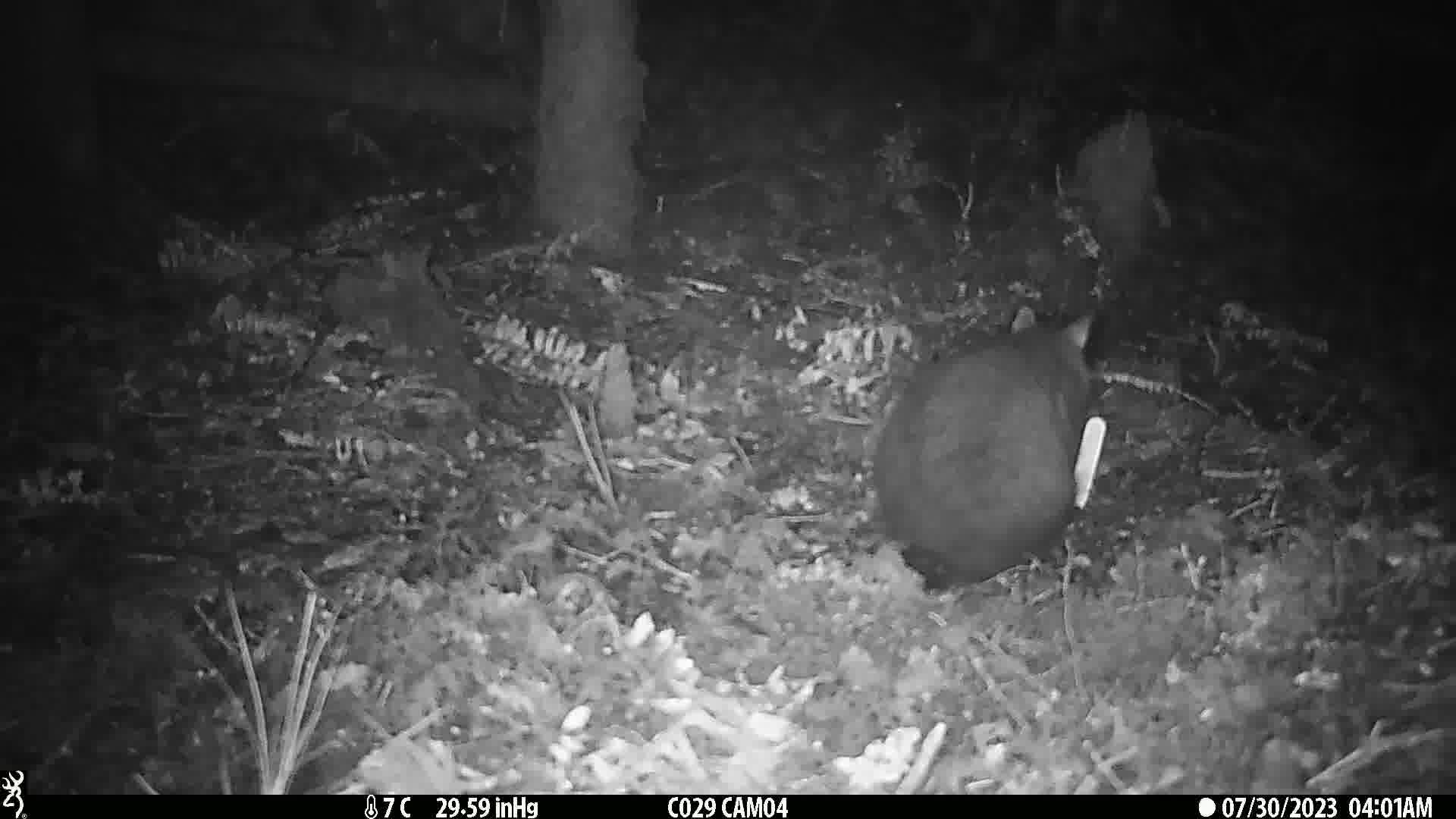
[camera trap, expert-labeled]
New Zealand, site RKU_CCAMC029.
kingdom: Animalia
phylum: Chordata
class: Mammalia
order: Diprotodontia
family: Phalangeridae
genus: Trichosurus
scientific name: Trichosurus vulpecula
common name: common brushtail possum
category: possum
Possum (common brushtail possum) (Trichosurus vulpecula).